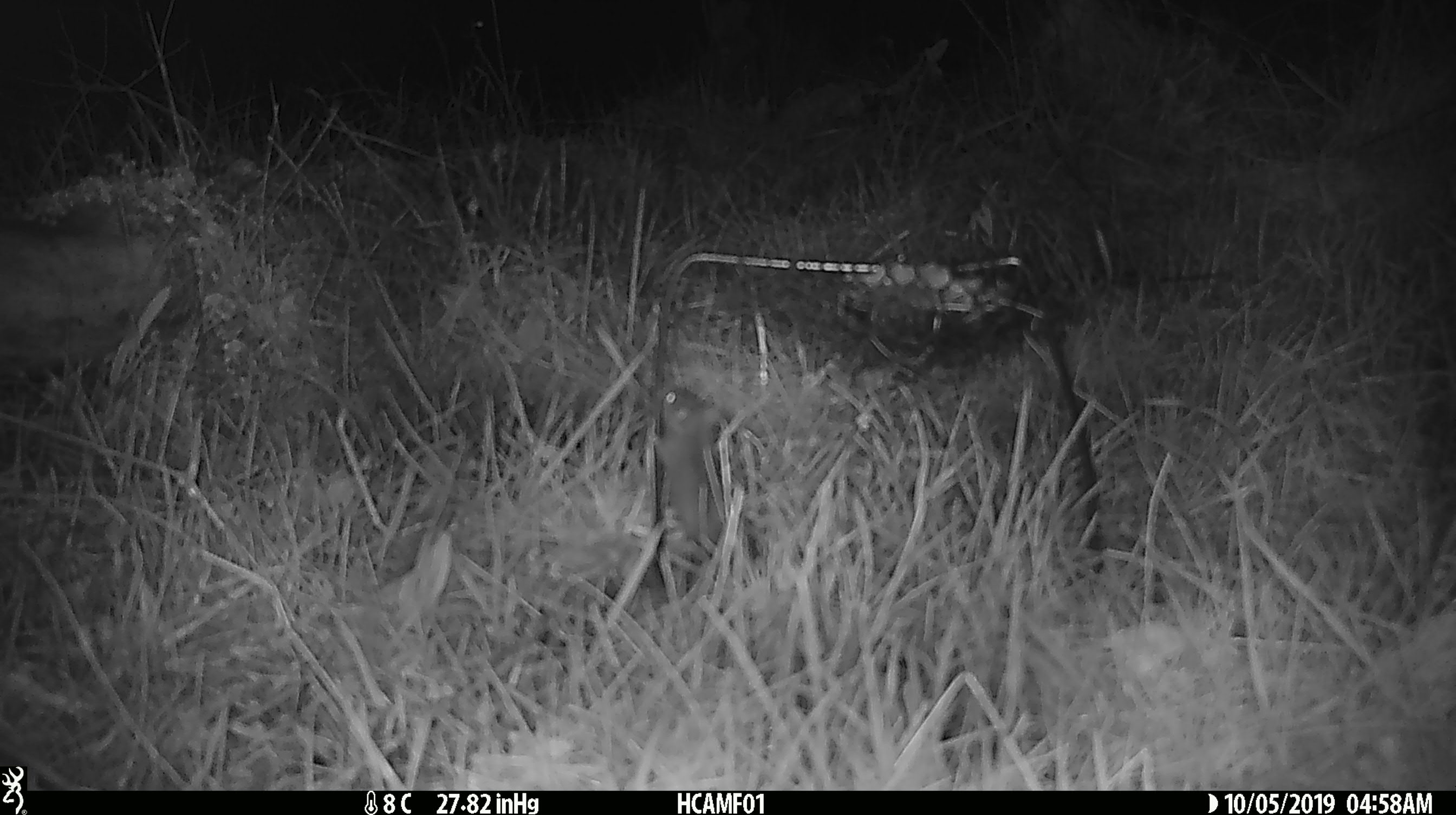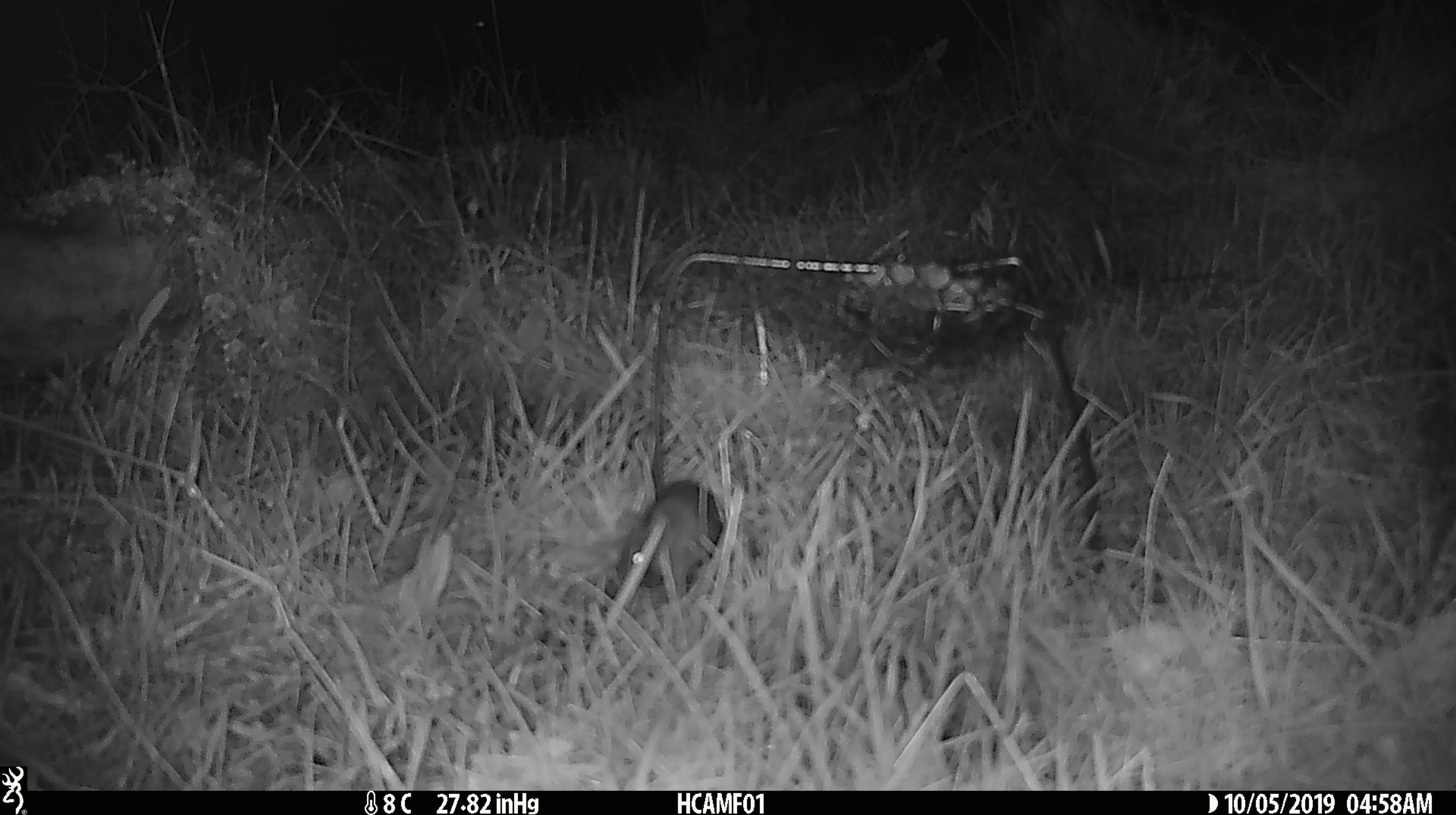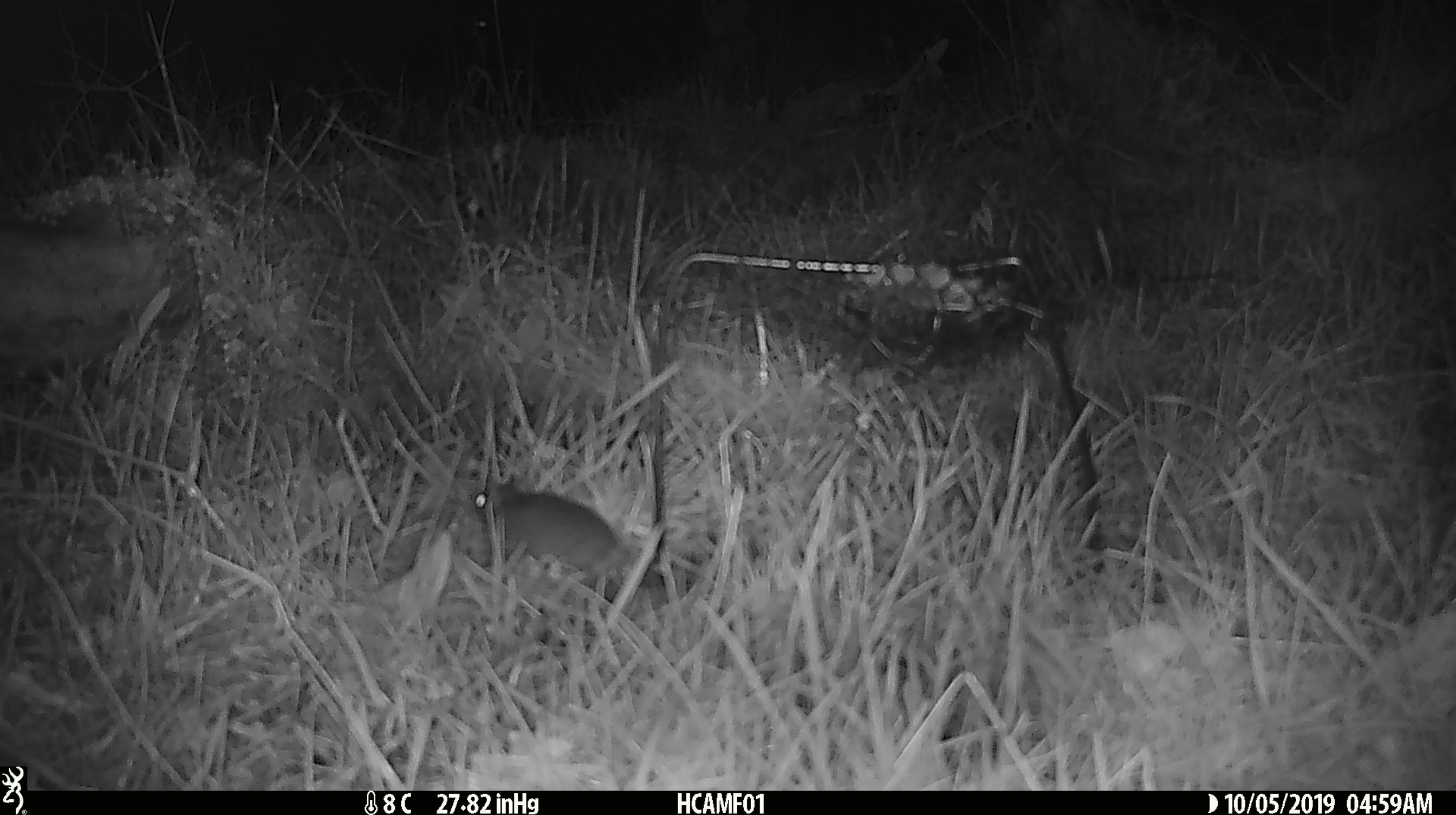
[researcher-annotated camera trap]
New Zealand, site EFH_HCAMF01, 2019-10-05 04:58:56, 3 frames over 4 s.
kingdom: Animalia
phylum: Chordata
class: Mammalia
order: Rodentia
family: Muridae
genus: Mus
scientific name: Mus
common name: mouse